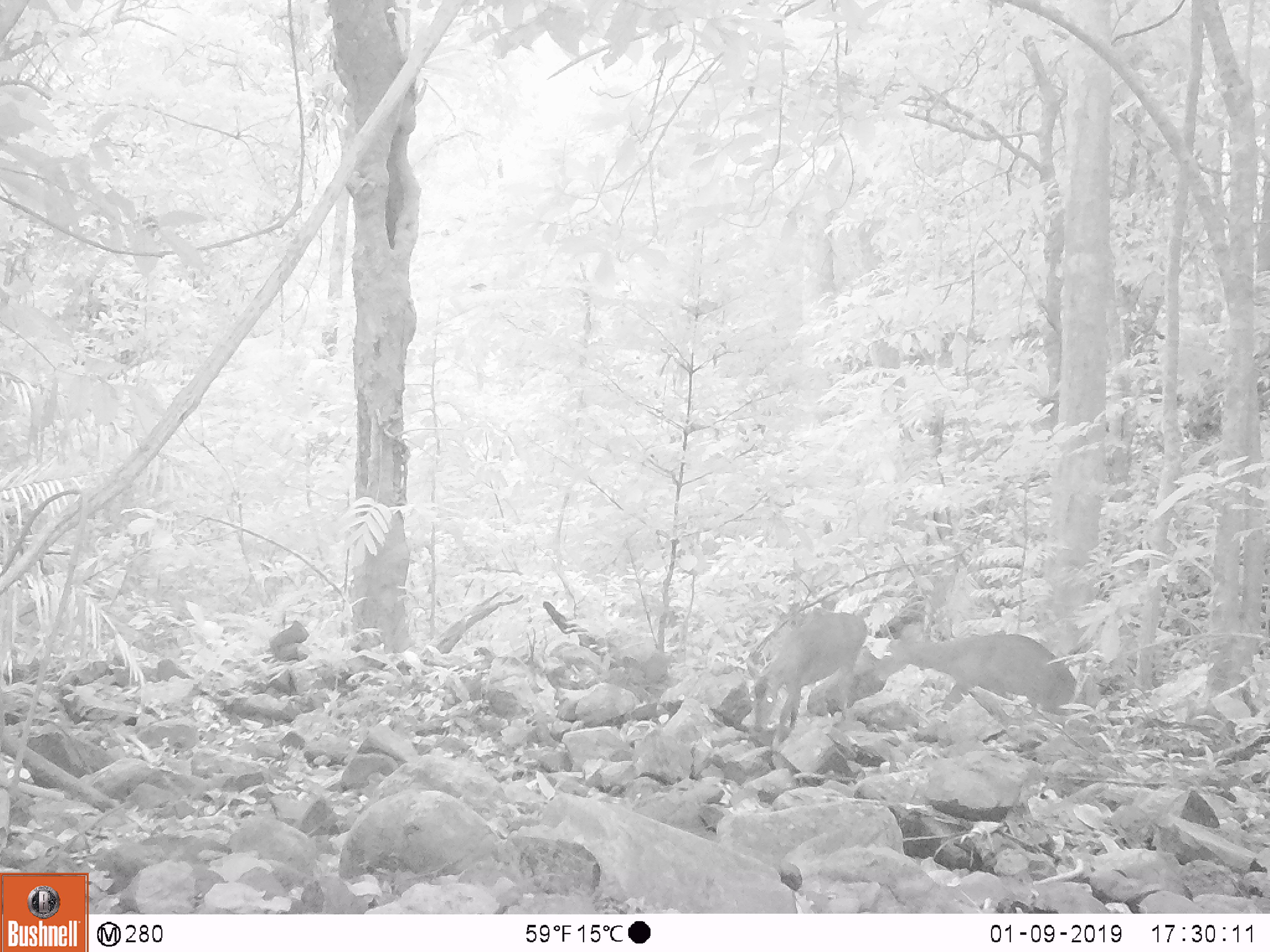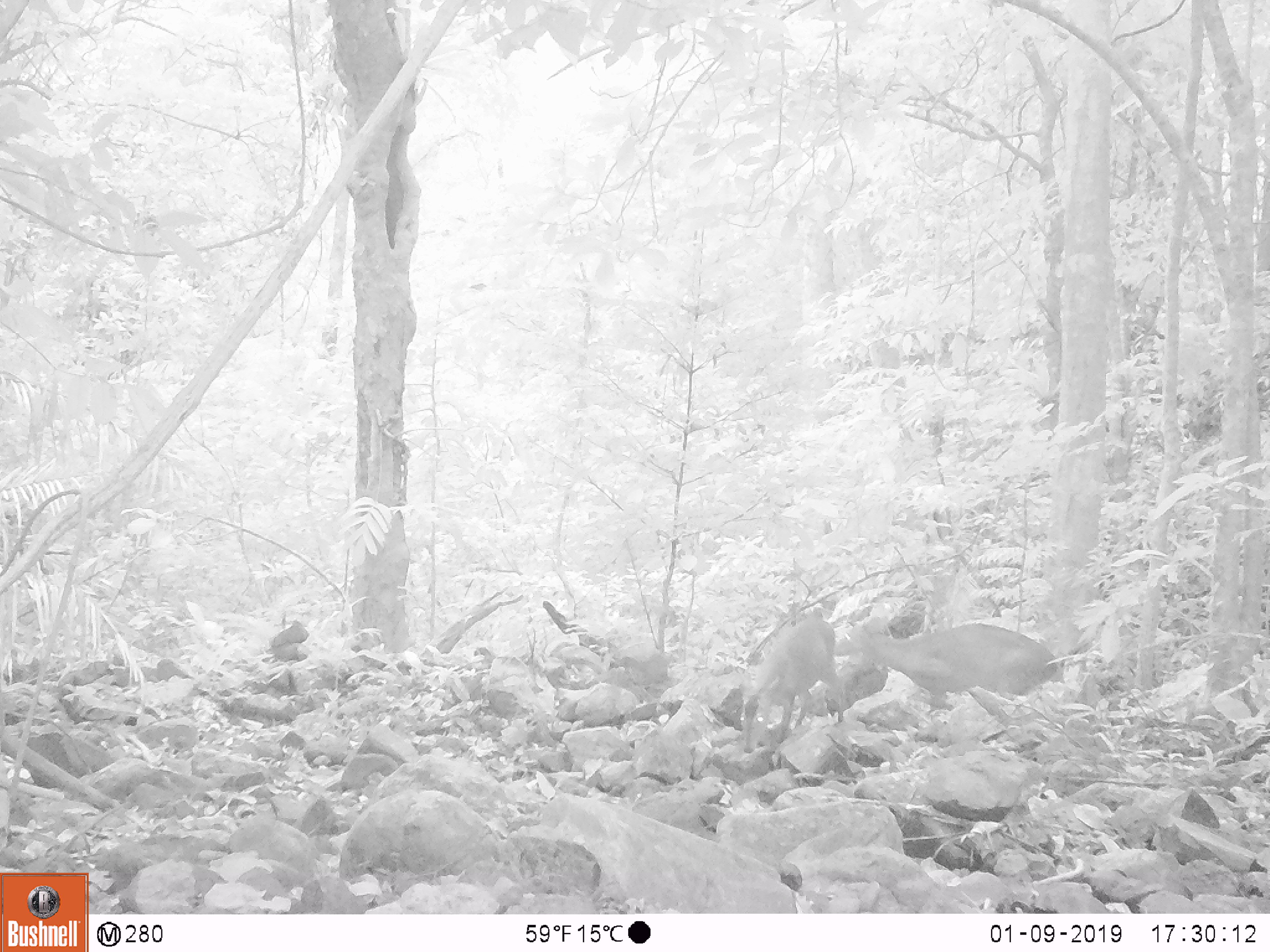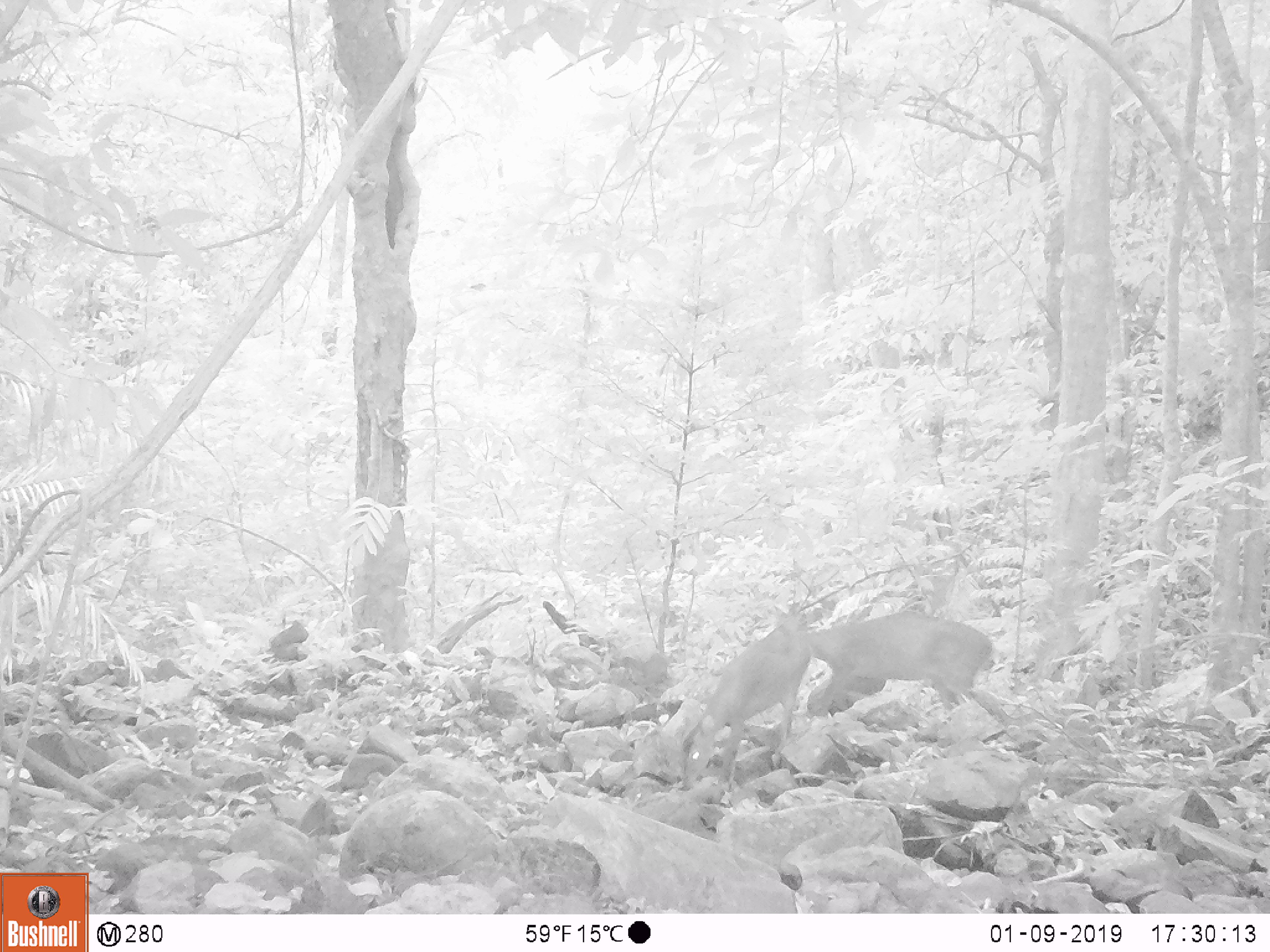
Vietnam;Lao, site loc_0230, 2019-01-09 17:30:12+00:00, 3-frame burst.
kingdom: Animalia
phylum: Chordata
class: Mammalia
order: Artiodactyla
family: Cervidae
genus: Muntiacus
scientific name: Muntiacus vuquangensis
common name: large-antlered muntjac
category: large antlered muntjac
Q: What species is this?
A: Large antlered muntjac (large-antlered muntjac) (Muntiacus vuquangensis).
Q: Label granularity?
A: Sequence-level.